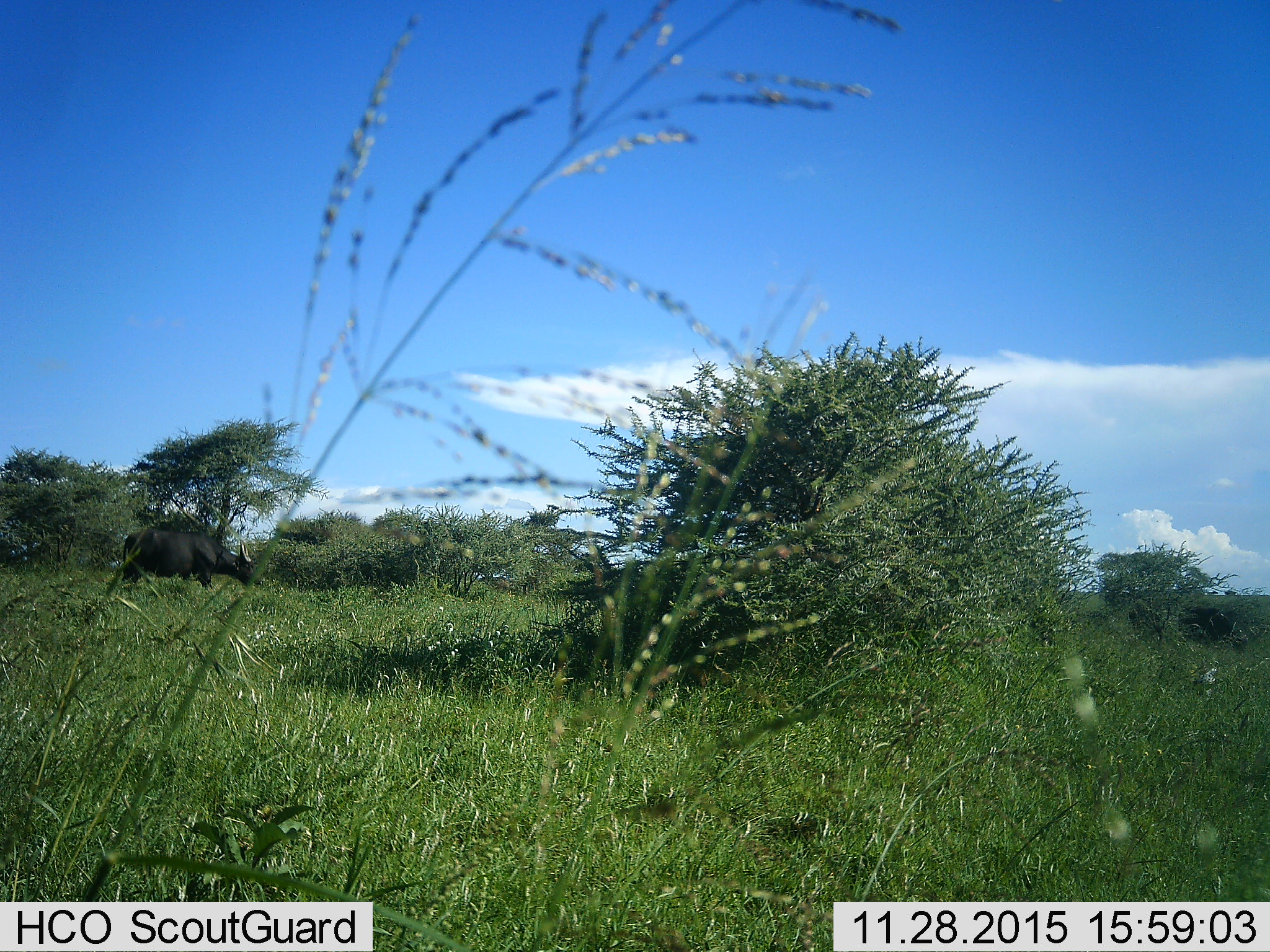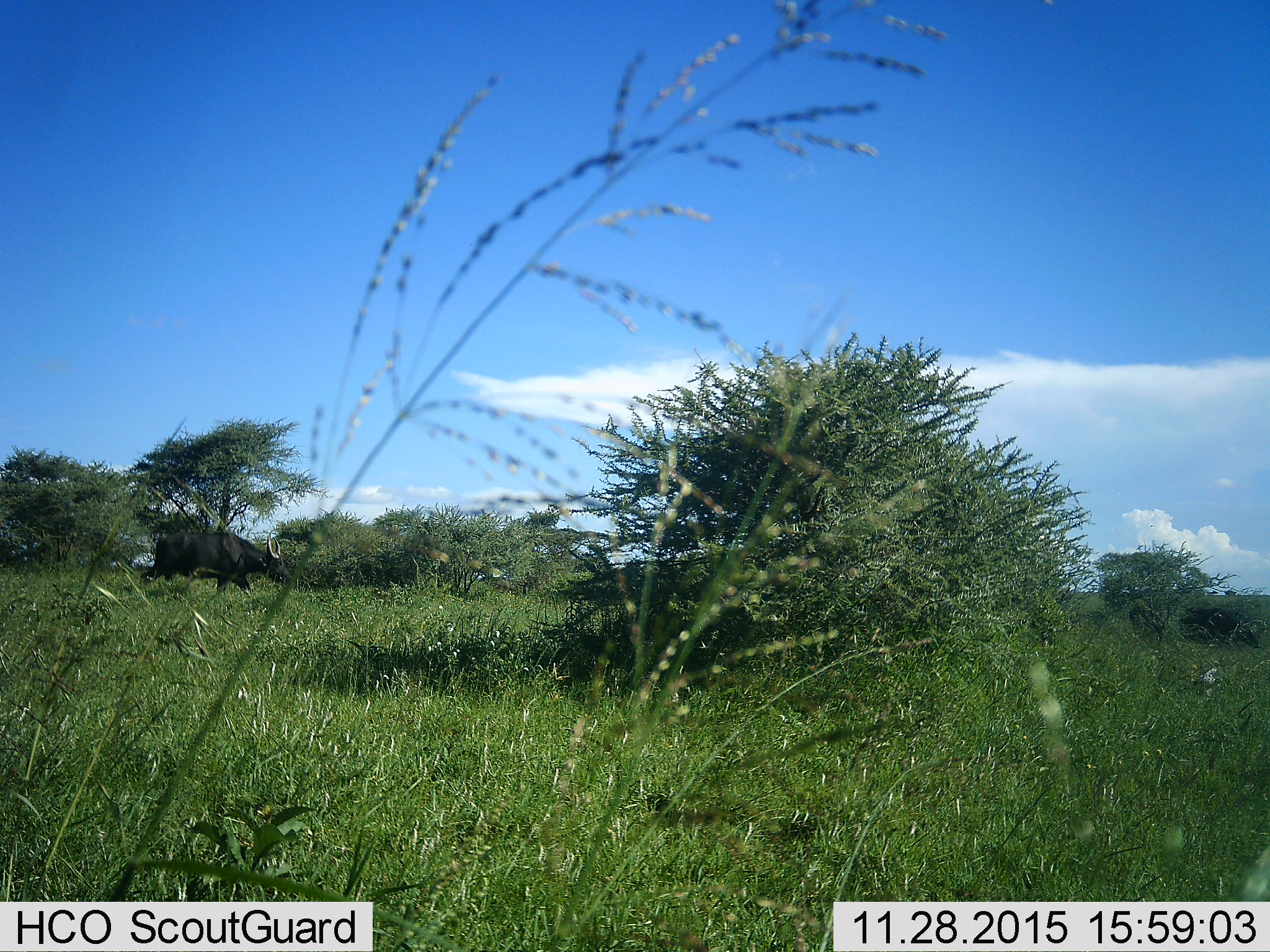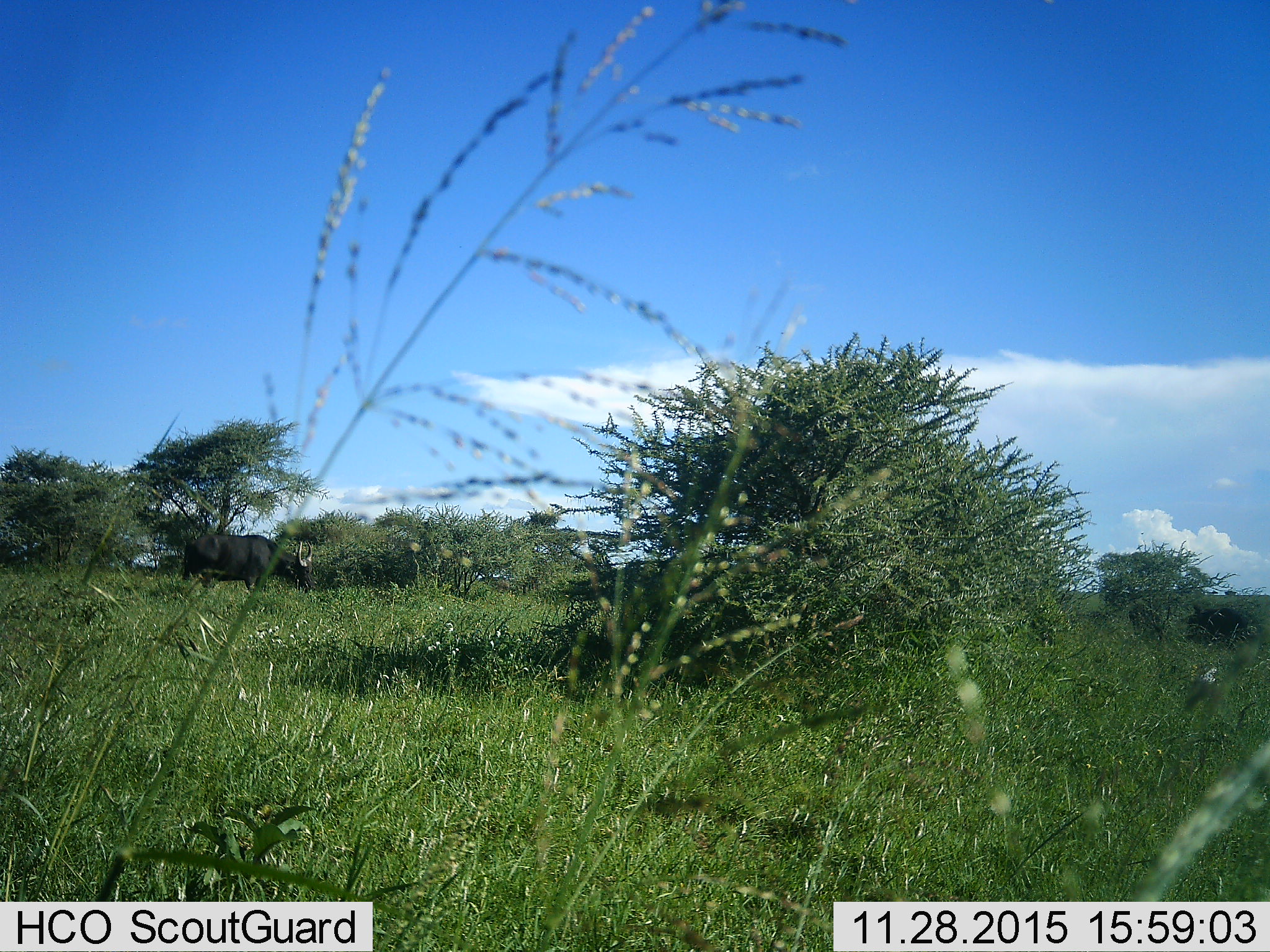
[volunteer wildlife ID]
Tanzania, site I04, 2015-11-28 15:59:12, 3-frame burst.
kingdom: Animalia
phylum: Chordata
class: Mammalia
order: Artiodactyla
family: Bovidae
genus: Syncerus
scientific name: Syncerus caffer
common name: cape buffalo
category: buffalo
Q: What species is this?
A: Buffalo (cape buffalo) (Syncerus caffer).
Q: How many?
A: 2.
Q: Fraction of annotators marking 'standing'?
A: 0%.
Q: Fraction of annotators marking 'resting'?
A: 0%.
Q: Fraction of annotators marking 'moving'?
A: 100%.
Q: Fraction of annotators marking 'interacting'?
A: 0%.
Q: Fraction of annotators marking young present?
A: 0%.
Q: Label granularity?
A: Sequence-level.